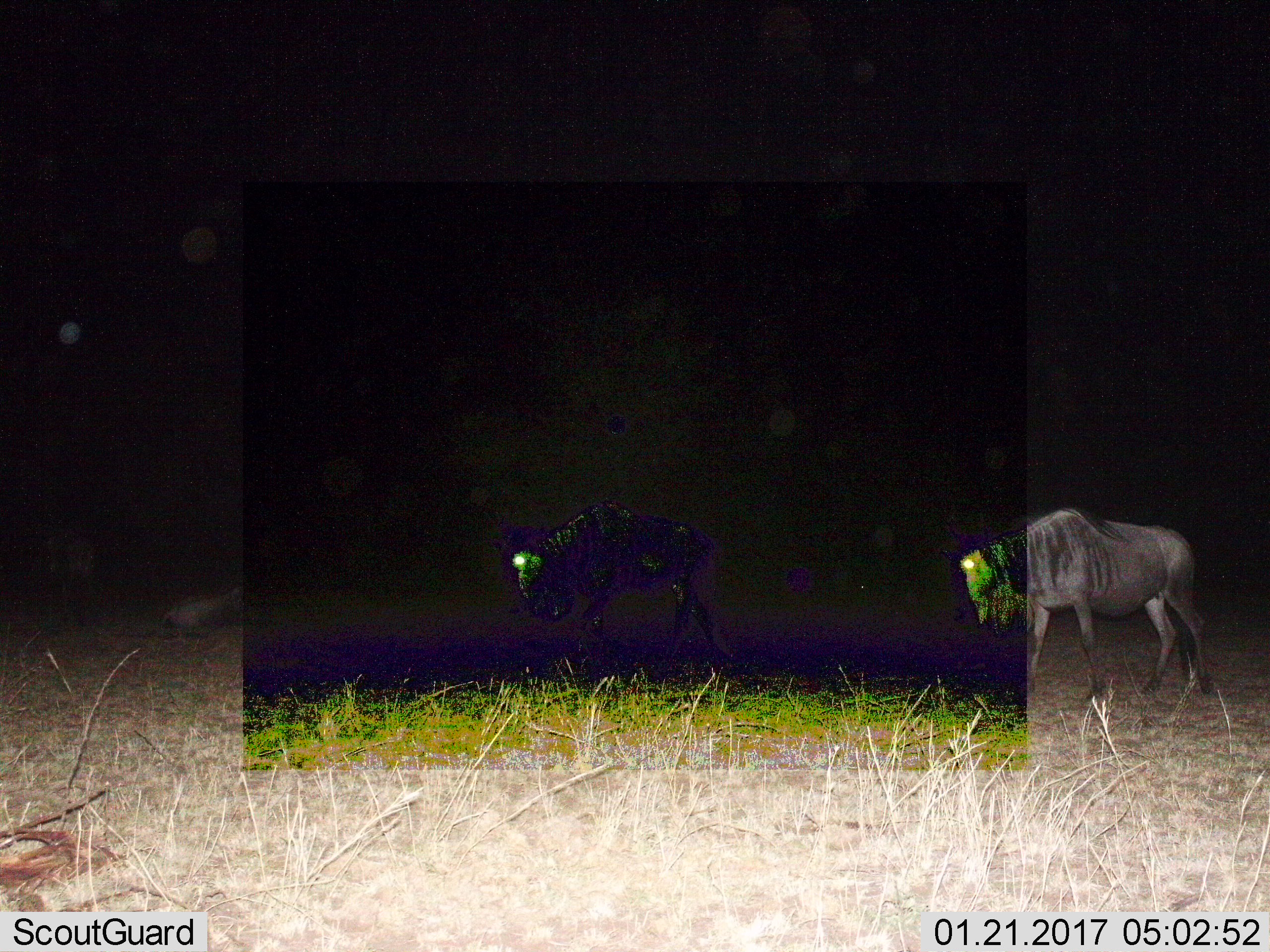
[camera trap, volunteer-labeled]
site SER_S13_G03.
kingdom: Animalia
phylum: Chordata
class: Mammalia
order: Artiodactyla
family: Bovidae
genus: Connochaetes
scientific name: Connochaetes taurinus taurinus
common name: blue wildebeest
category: wildebeestblue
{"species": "wildebeestblue (blue wildebeest) (Connochaetes taurinus taurinus)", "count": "2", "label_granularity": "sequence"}